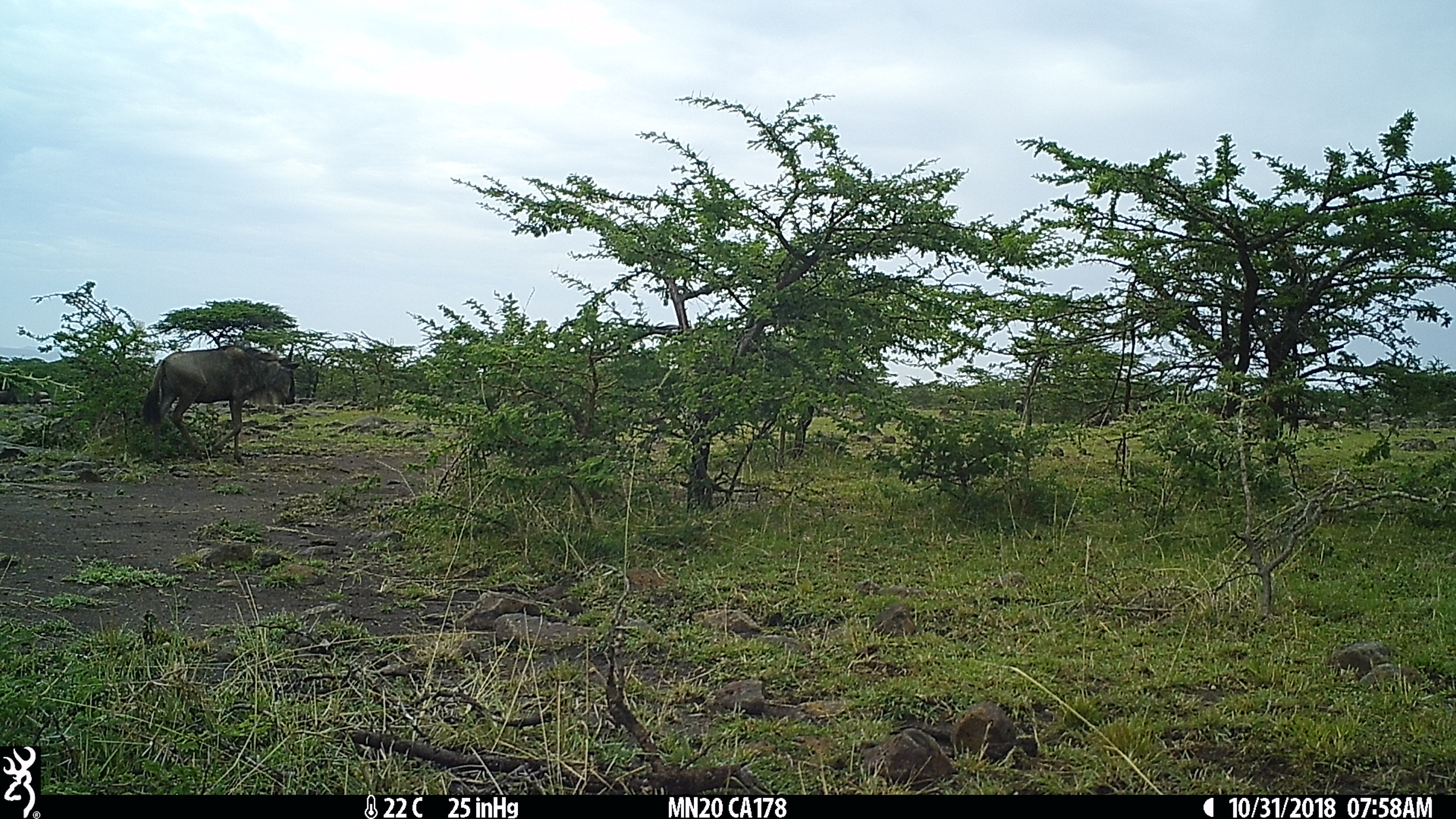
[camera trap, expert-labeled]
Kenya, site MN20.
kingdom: Animalia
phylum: Chordata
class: Mammalia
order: Artiodactyla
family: Bovidae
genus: Connochaetes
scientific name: Connochaetes taurinus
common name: blue wildebeest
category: wildebeest